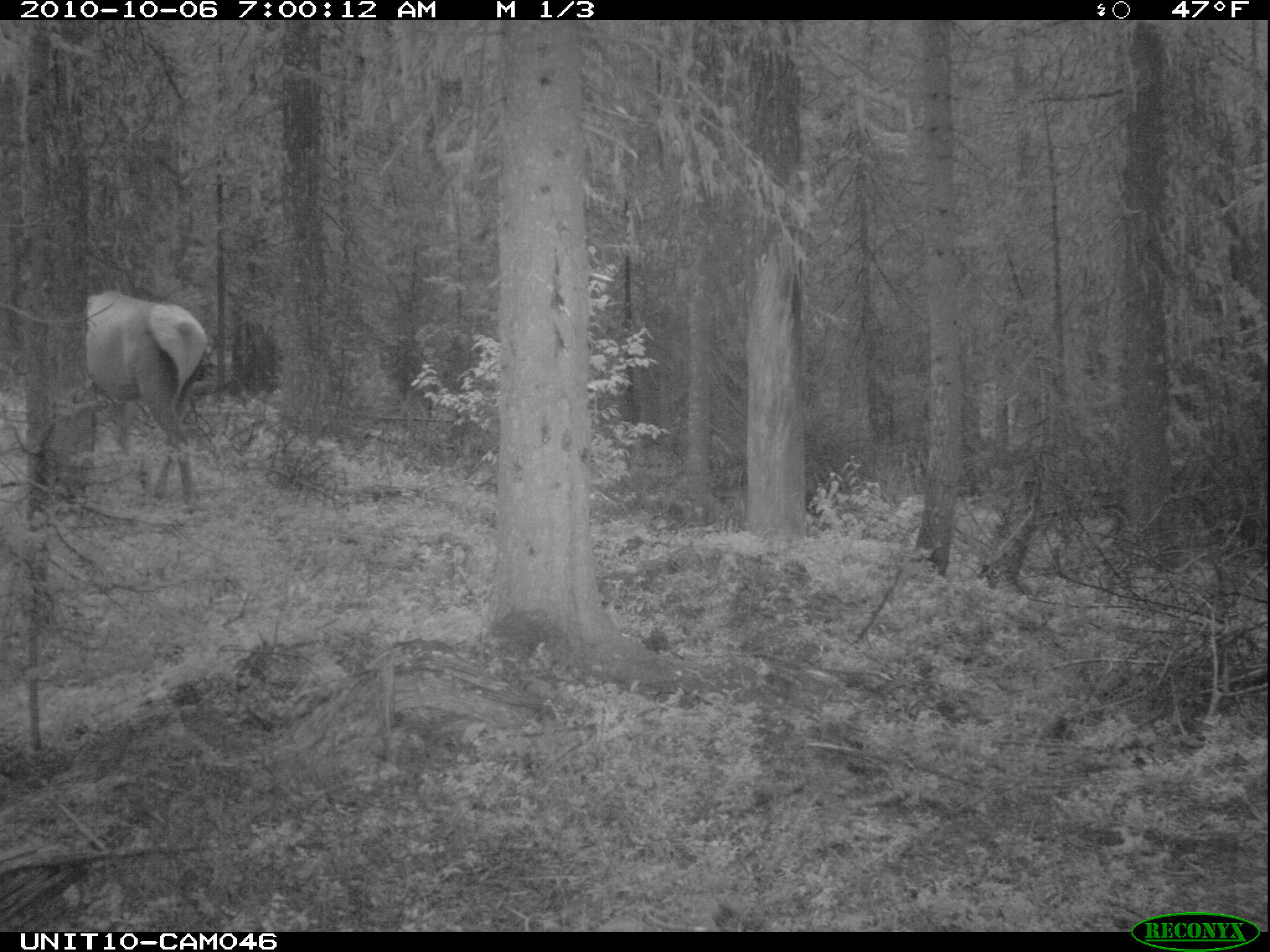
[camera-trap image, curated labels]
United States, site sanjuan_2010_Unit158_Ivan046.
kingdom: Animalia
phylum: Chordata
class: Mammalia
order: Artiodactyla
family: Cervidae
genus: Cervus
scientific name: Cervus elaphus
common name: red deer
Cervus elaphus (red deer).